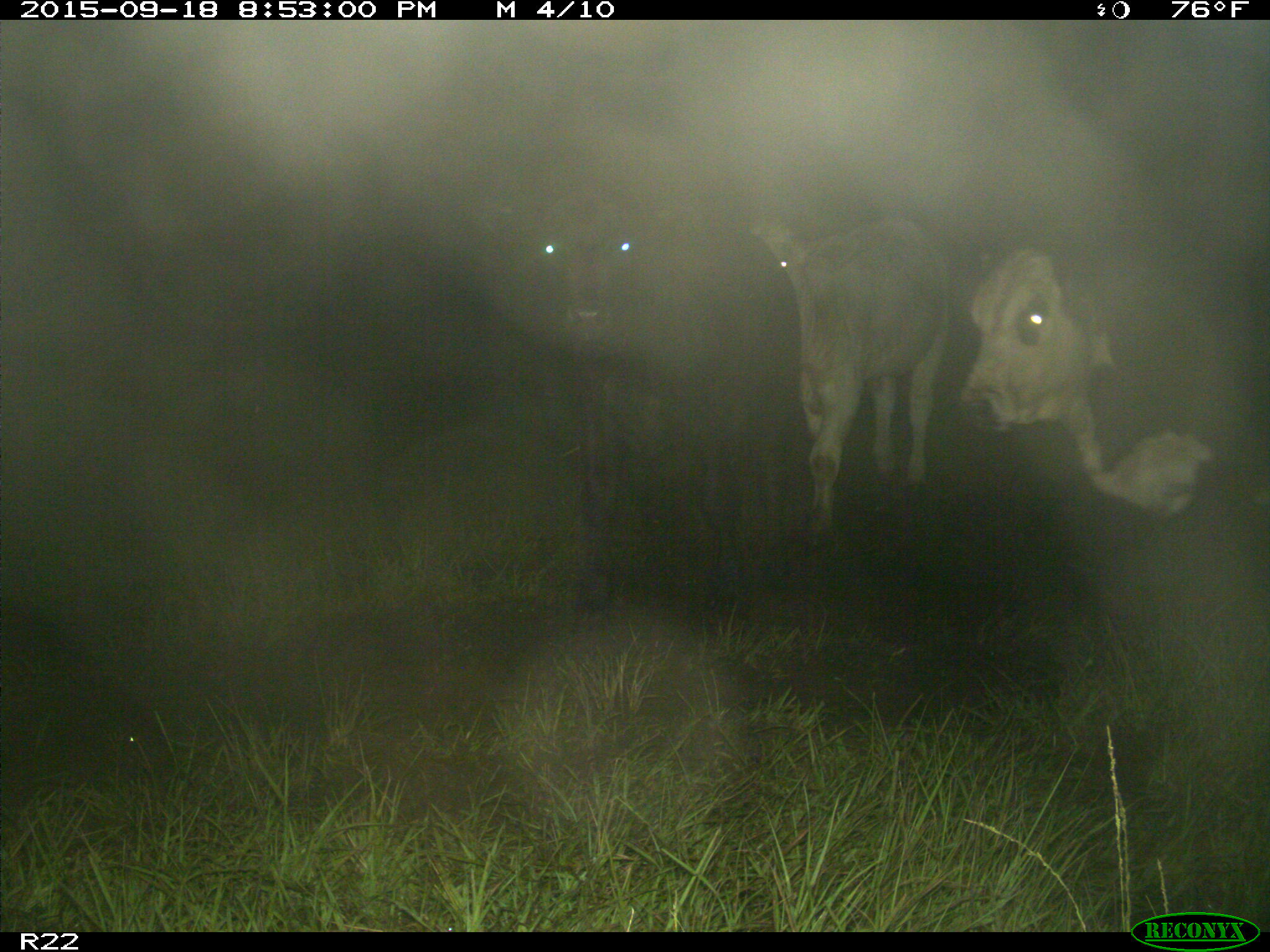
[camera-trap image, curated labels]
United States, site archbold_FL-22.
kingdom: Animalia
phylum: Chordata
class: Mammalia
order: Artiodactyla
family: Bovidae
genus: Bos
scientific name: Bos taurus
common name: domestic cow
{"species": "Bos taurus (domestic cow)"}